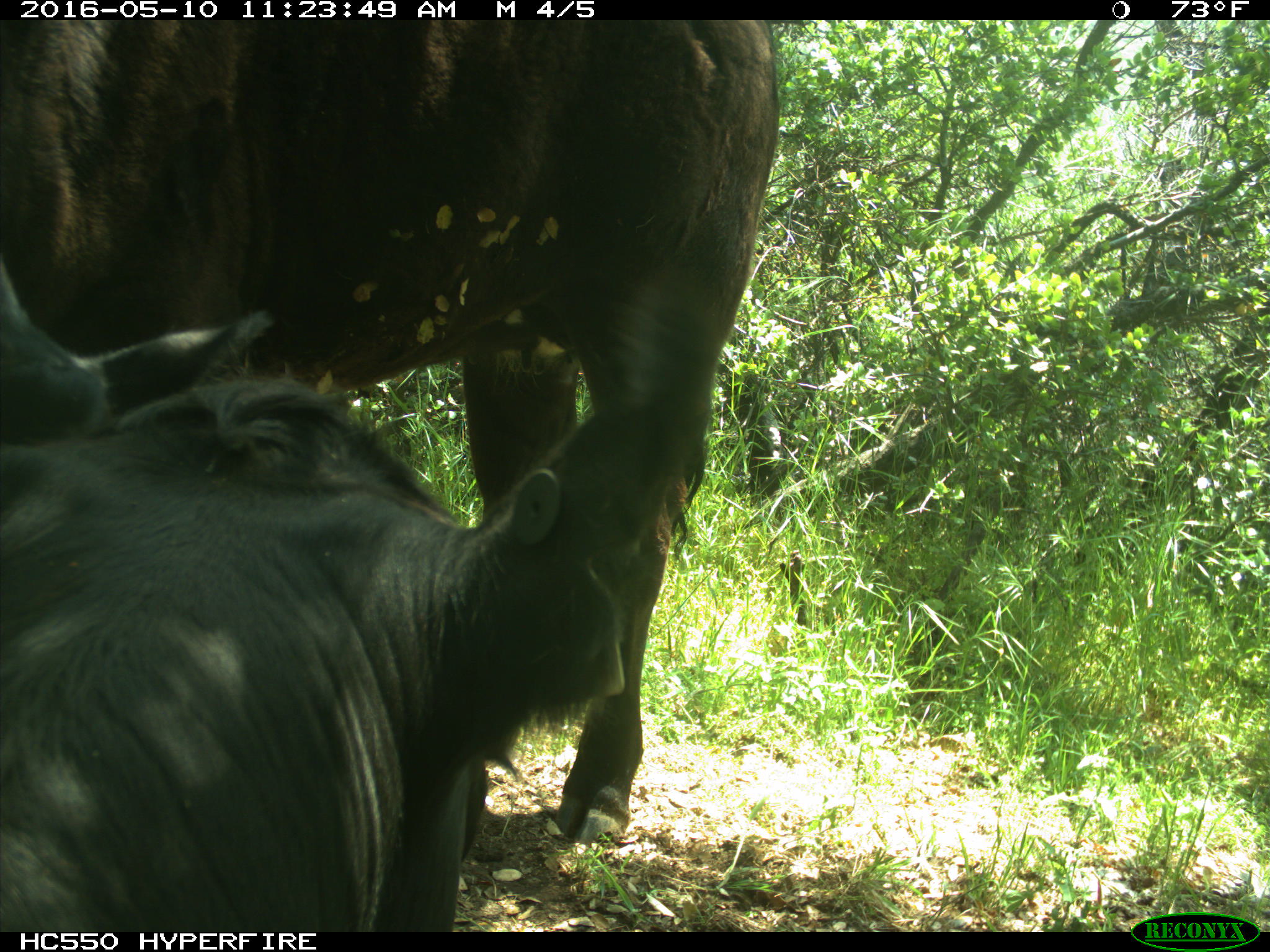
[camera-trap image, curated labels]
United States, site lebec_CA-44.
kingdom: Animalia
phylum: Chordata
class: Mammalia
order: Artiodactyla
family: Bovidae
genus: Bos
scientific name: Bos taurus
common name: domestic cow